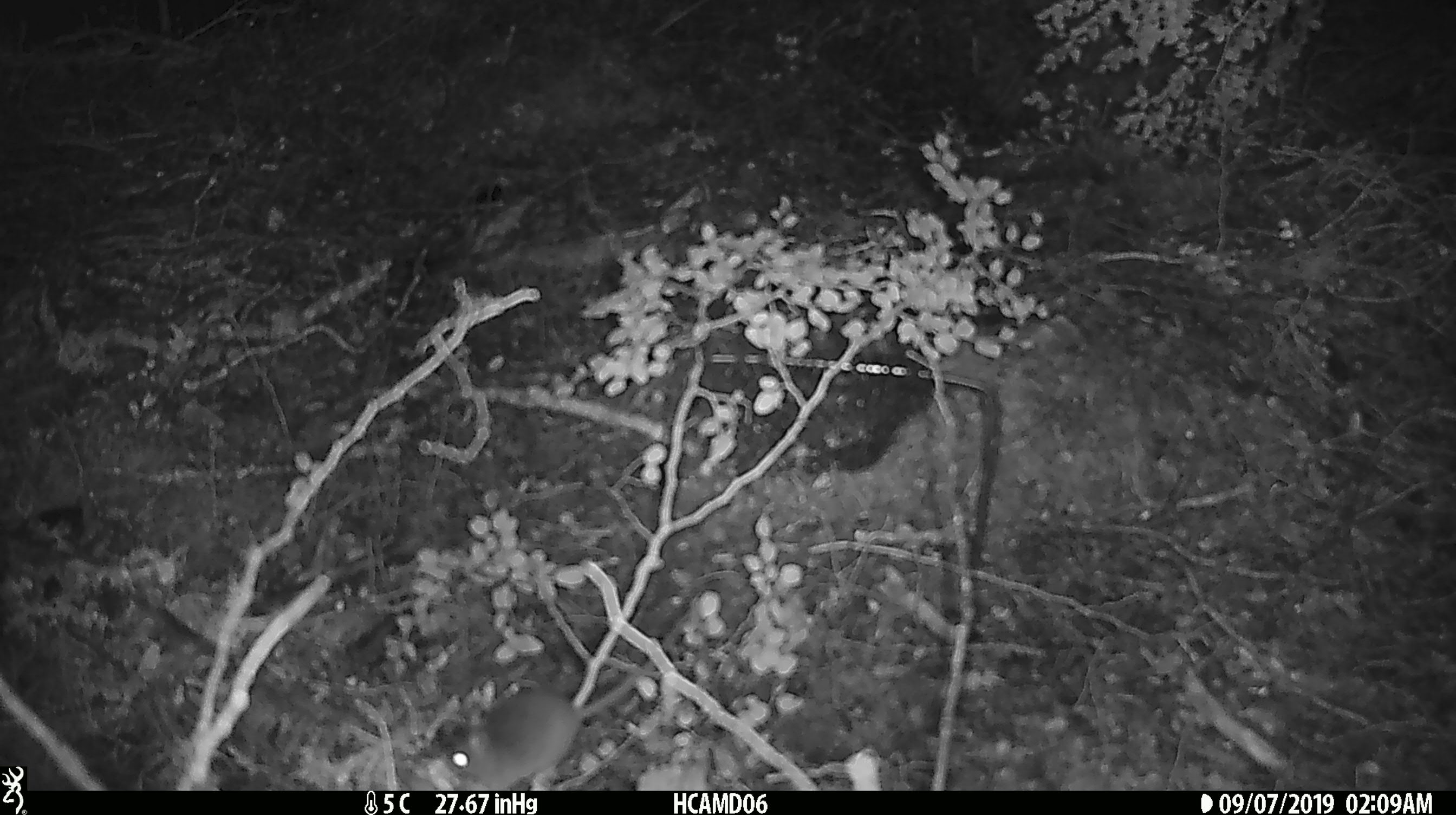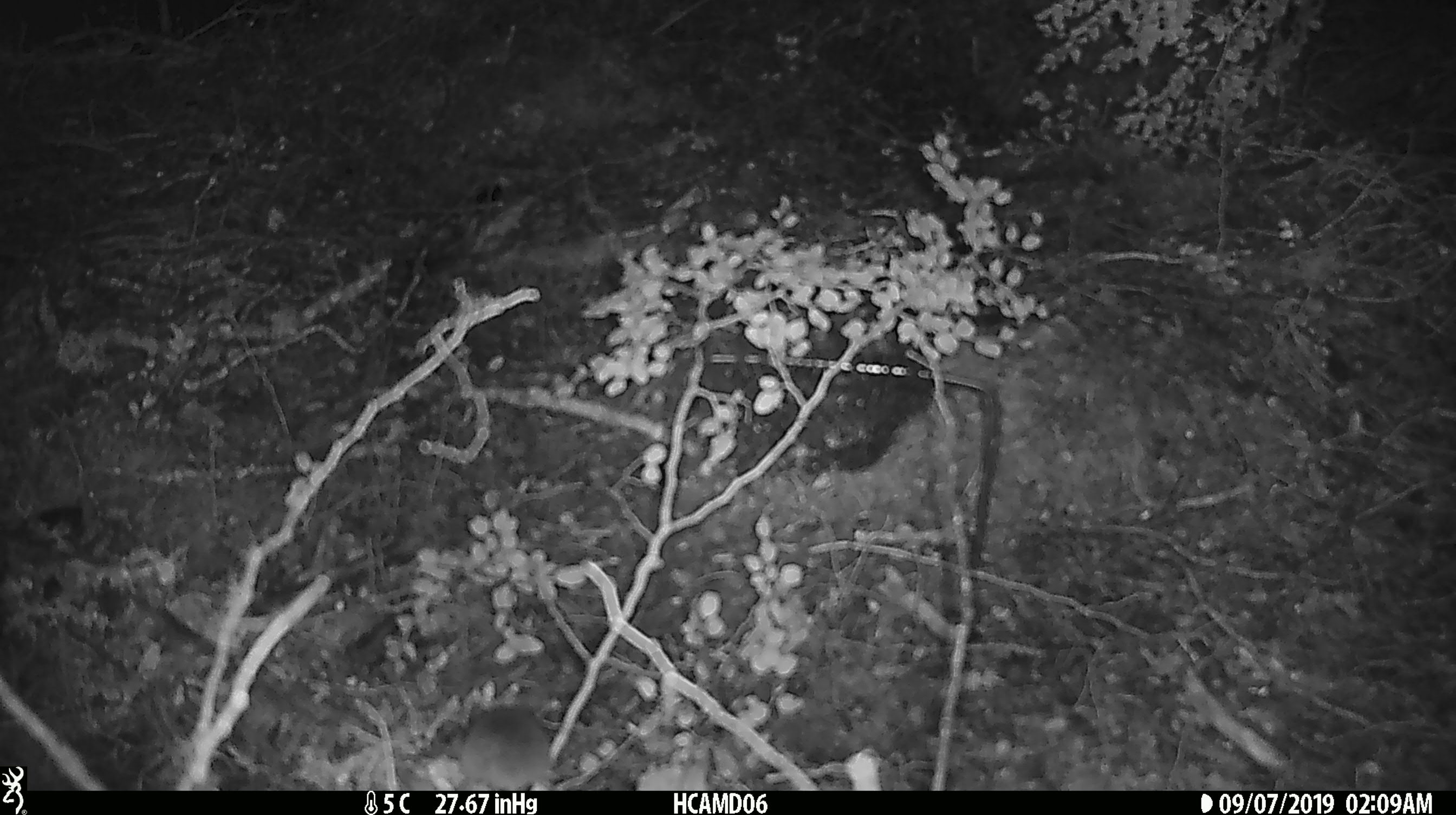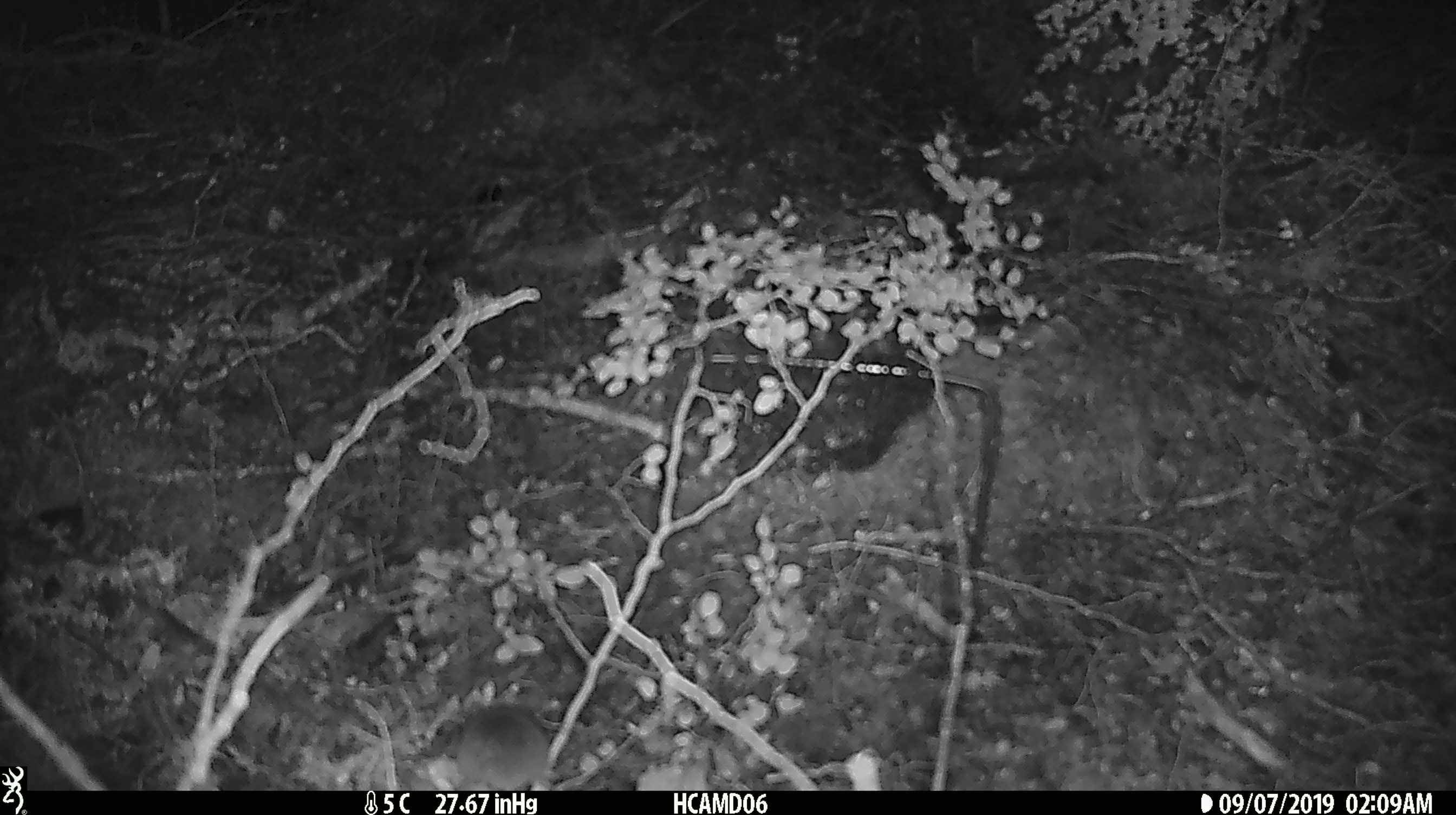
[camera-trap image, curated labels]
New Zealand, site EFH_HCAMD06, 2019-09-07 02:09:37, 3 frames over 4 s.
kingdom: Animalia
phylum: Chordata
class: Mammalia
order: Rodentia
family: Muridae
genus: Mus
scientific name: Mus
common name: mouse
Mouse (Mus).